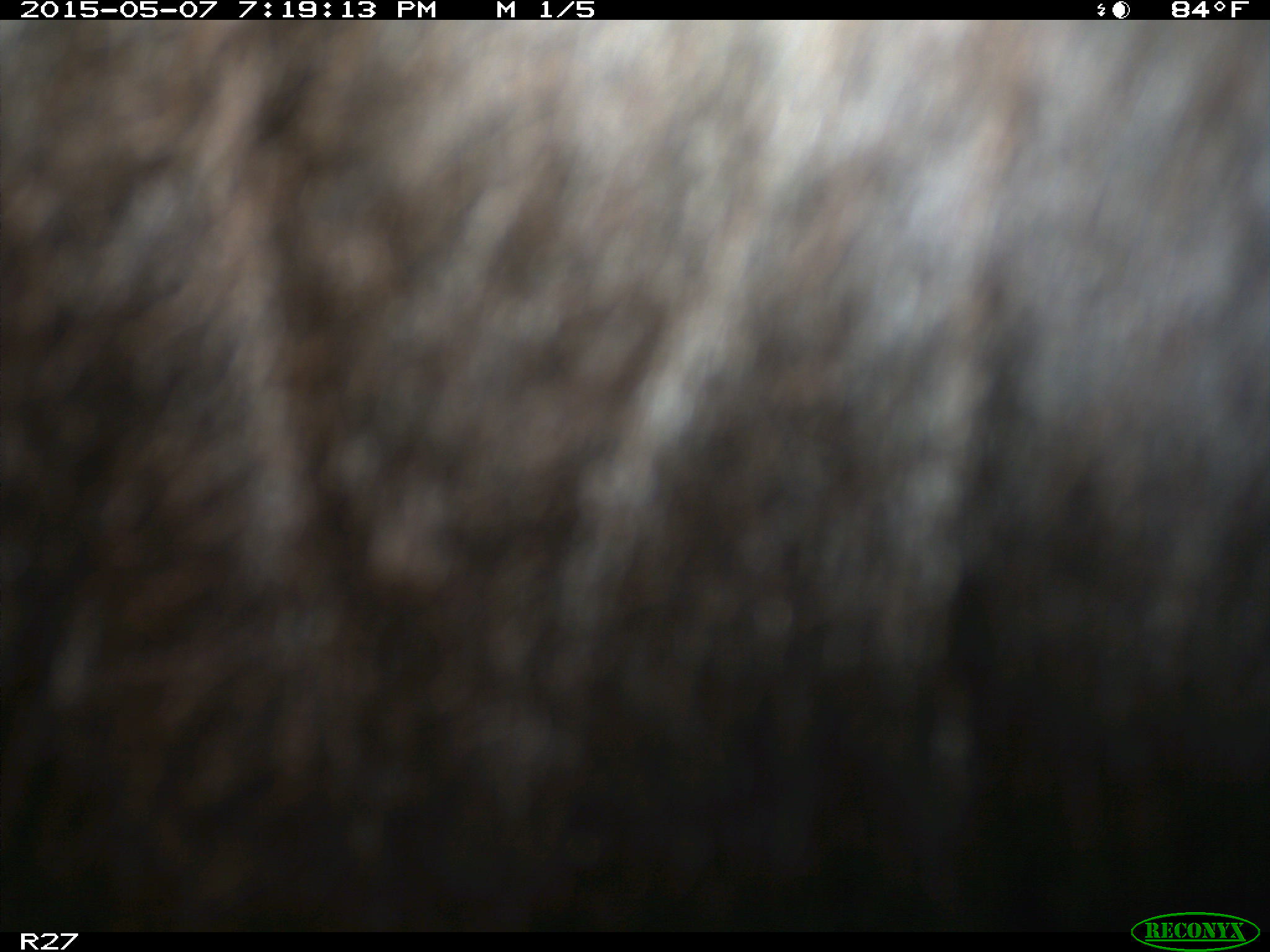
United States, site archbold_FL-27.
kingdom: Animalia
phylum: Chordata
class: Mammalia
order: Artiodactyla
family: Bovidae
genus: Bos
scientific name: Bos taurus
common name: domestic cow